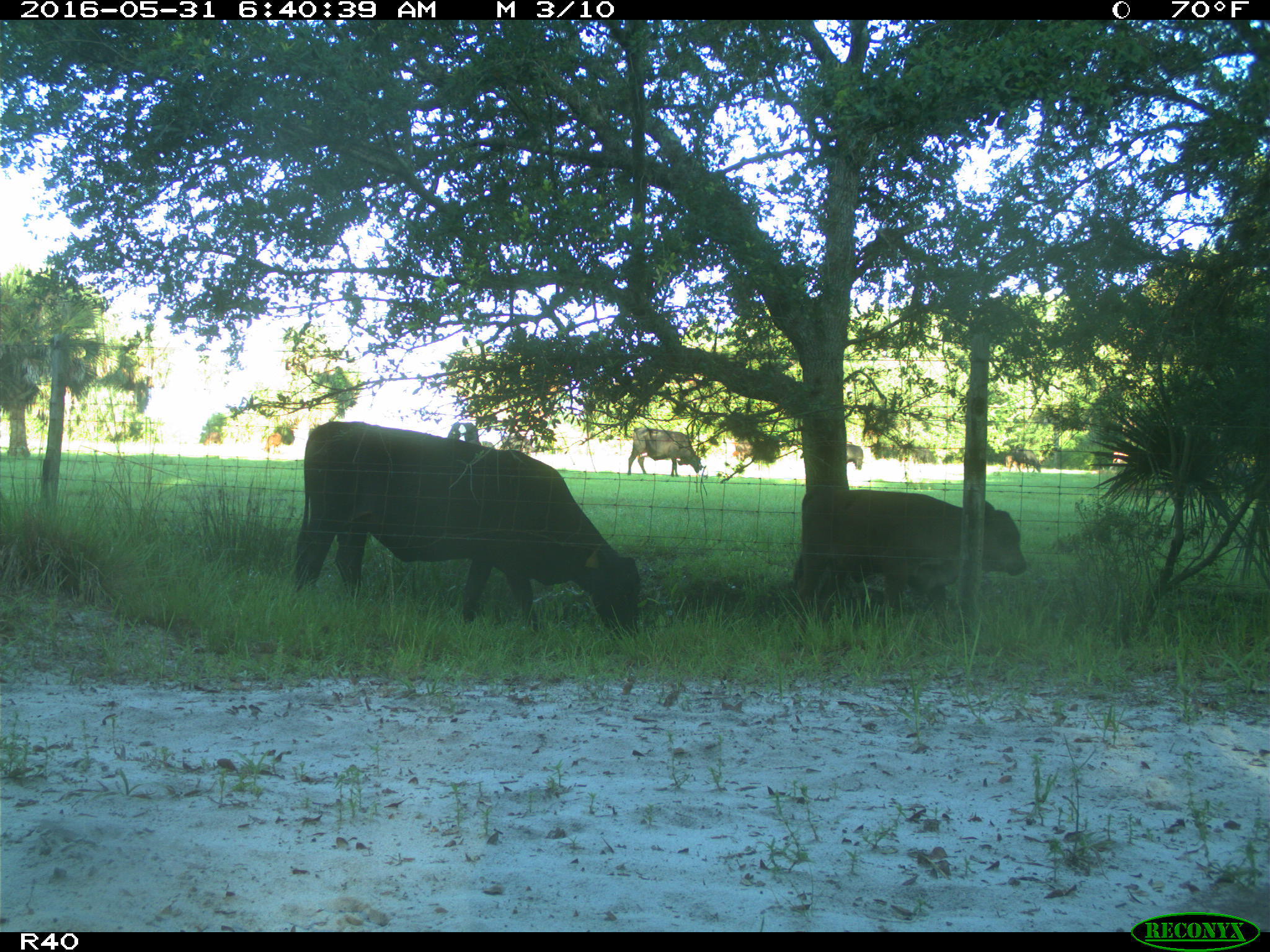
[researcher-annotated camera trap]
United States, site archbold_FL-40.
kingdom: Animalia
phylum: Chordata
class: Mammalia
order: Artiodactyla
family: Bovidae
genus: Bos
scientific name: Bos taurus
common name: domestic cow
Bos taurus (domestic cow).